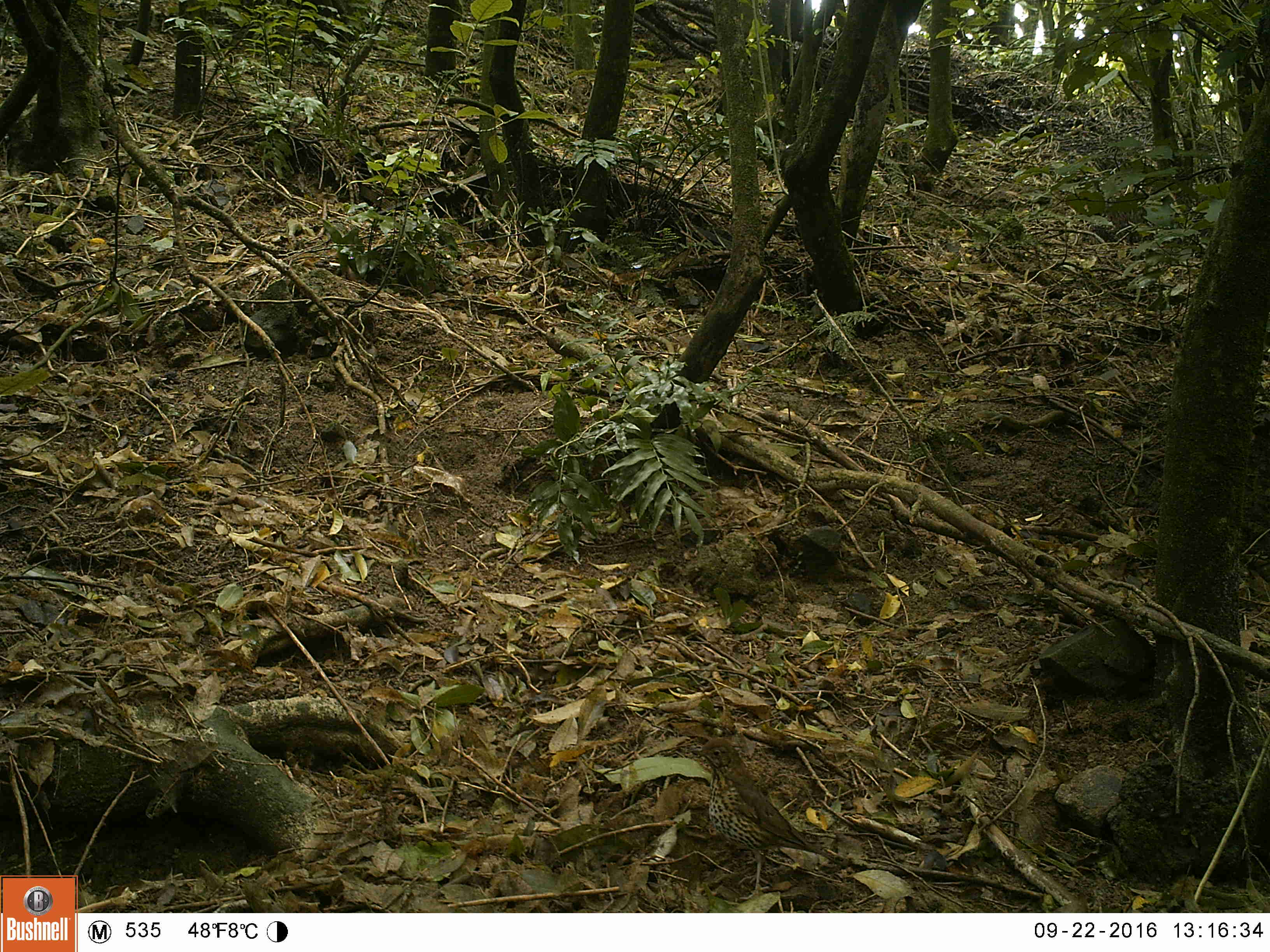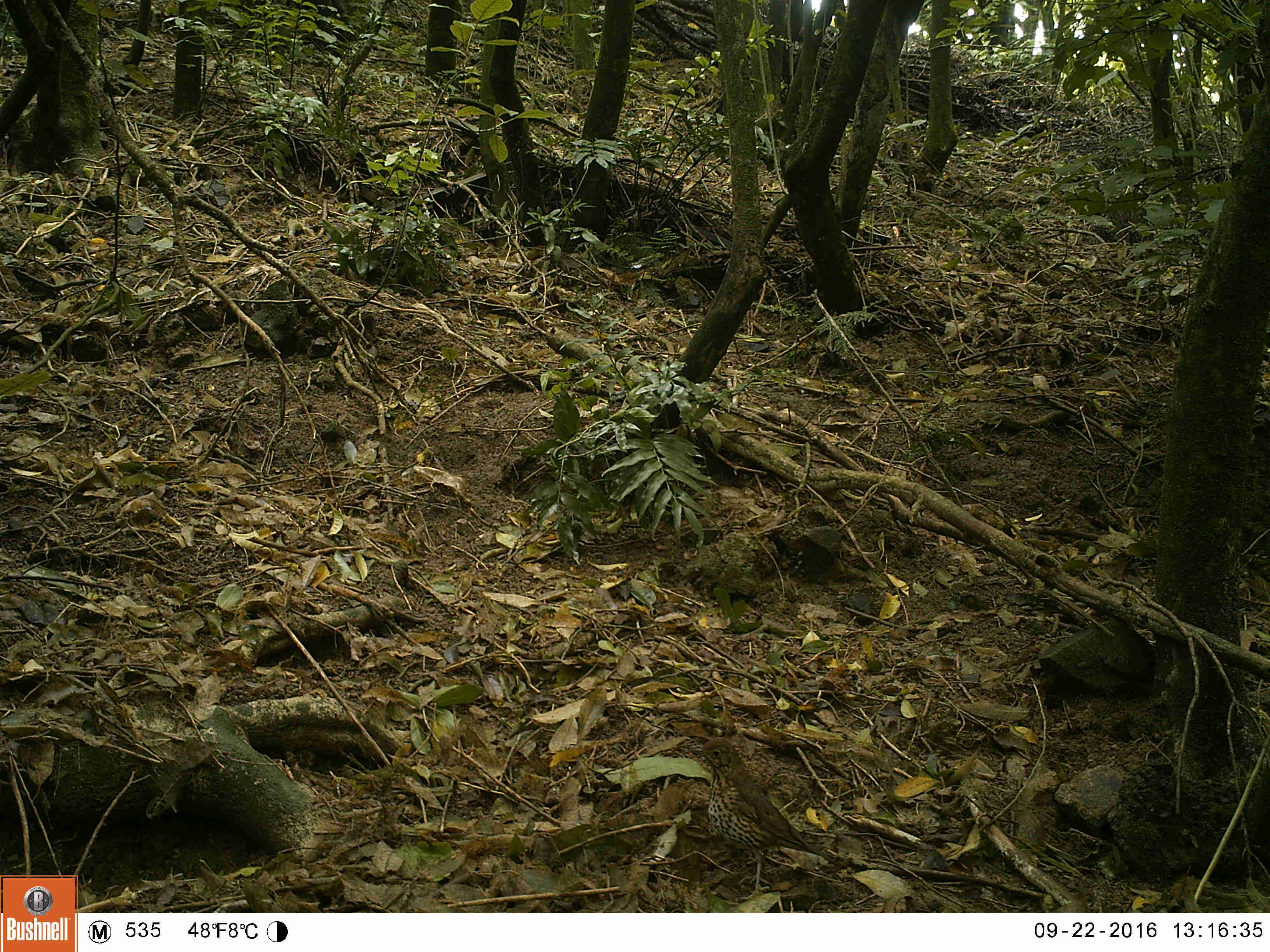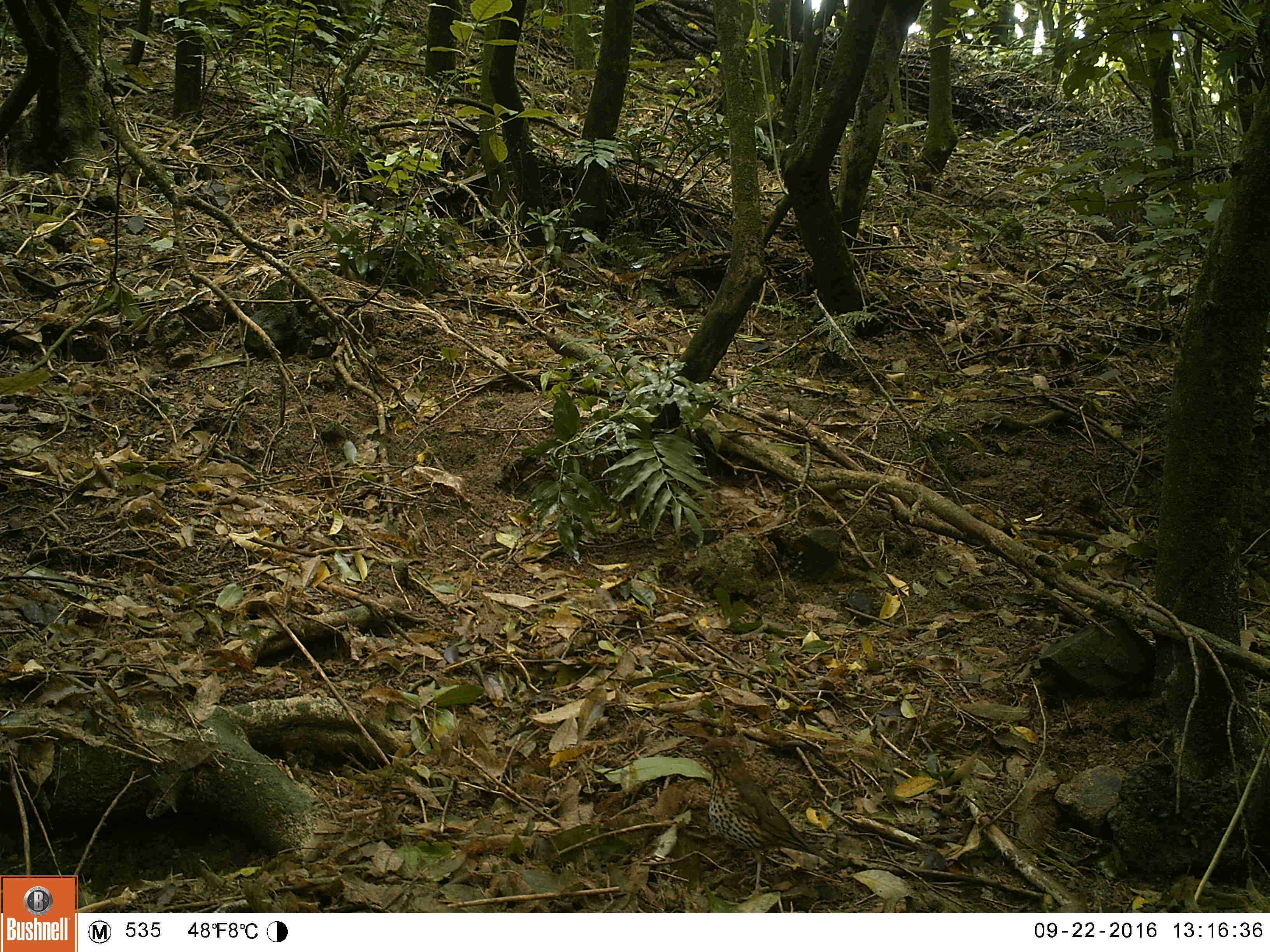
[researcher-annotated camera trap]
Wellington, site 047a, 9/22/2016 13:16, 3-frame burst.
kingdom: Animalia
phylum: Chordata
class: Aves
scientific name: Aves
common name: bird